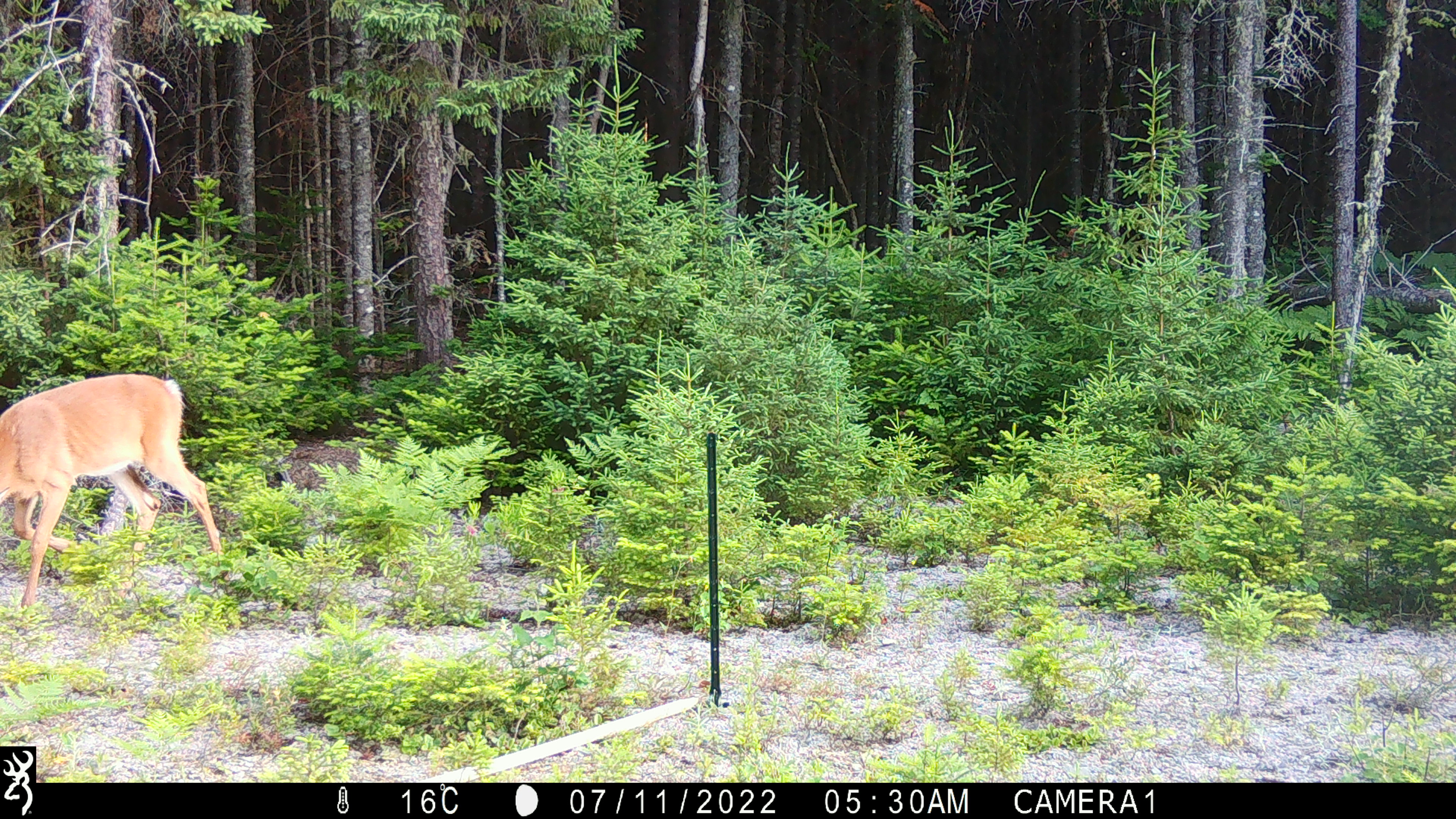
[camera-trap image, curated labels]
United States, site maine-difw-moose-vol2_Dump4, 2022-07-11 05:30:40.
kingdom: Animalia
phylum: Chordata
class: Mammalia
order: Artiodactyla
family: Cervidae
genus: Odocoileus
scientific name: Odocoileus virginianus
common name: white-tailed deer